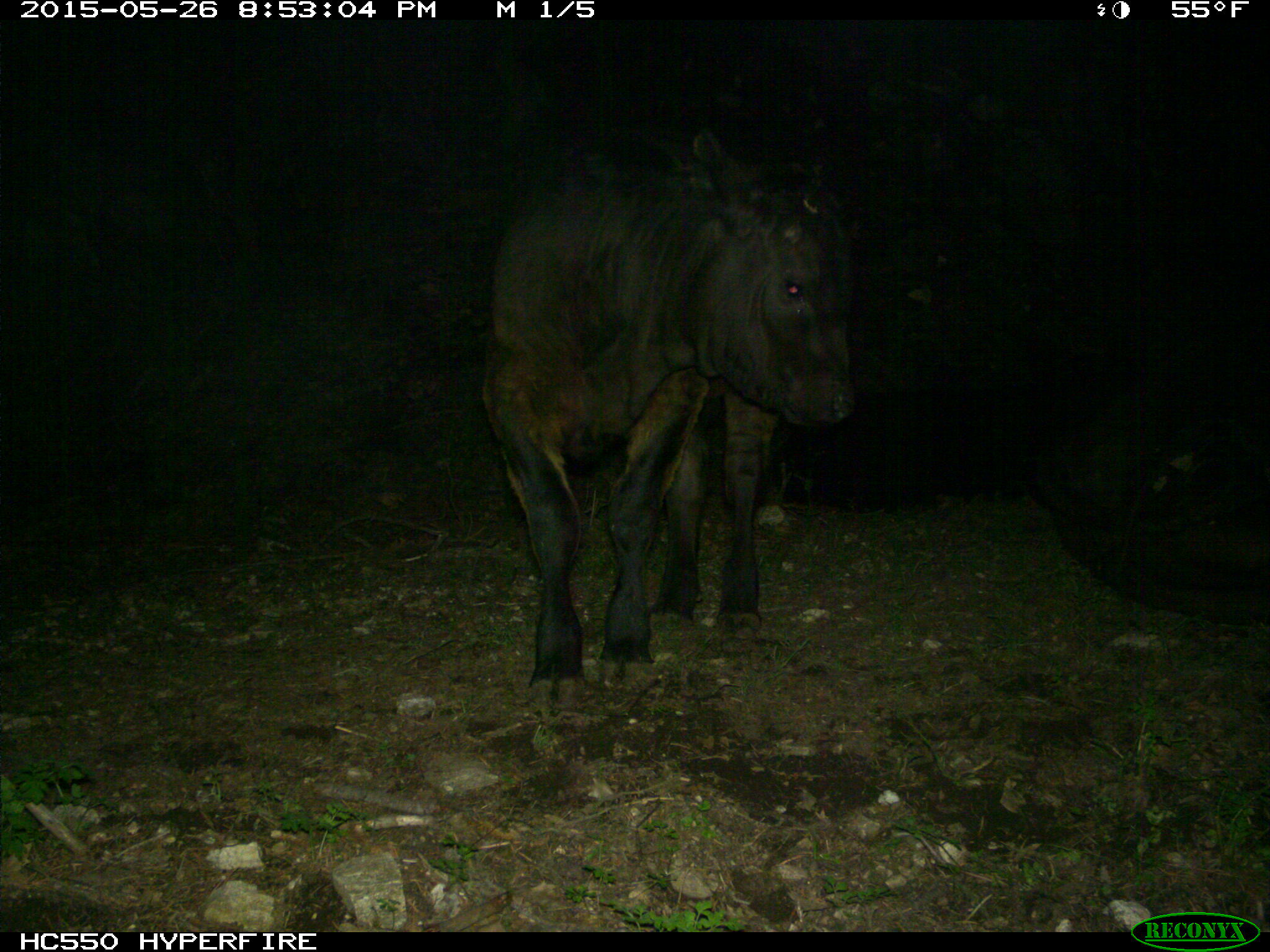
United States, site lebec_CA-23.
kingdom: Animalia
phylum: Chordata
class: Mammalia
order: Artiodactyla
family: Bovidae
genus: Bos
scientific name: Bos taurus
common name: domestic cow